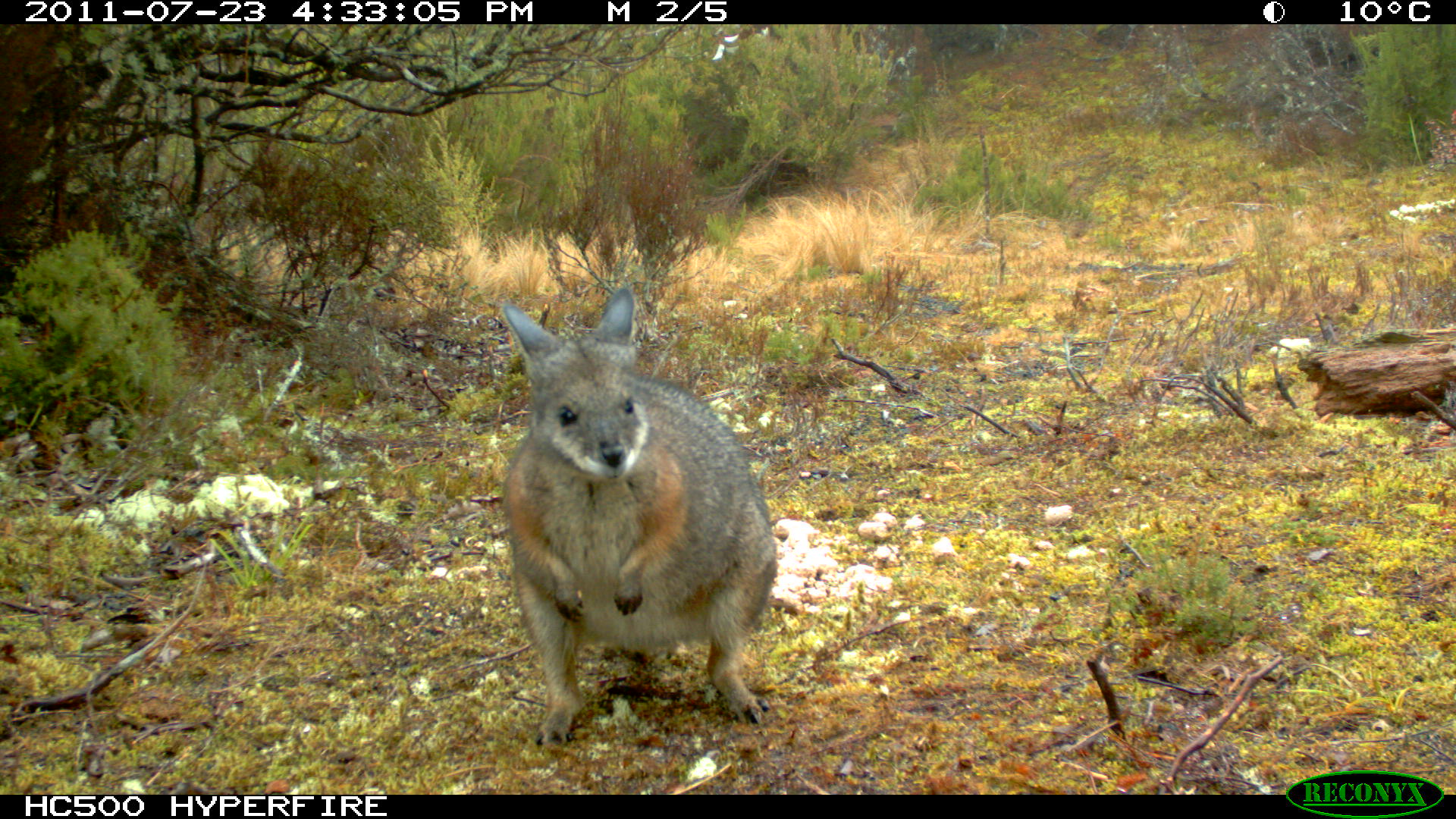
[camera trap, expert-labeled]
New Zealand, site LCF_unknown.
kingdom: Animalia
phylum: Chordata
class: Mammalia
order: Diprotodontia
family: Macropodidae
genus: Notamacropus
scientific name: Notamacropus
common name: wallaby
Wallaby (Notamacropus).